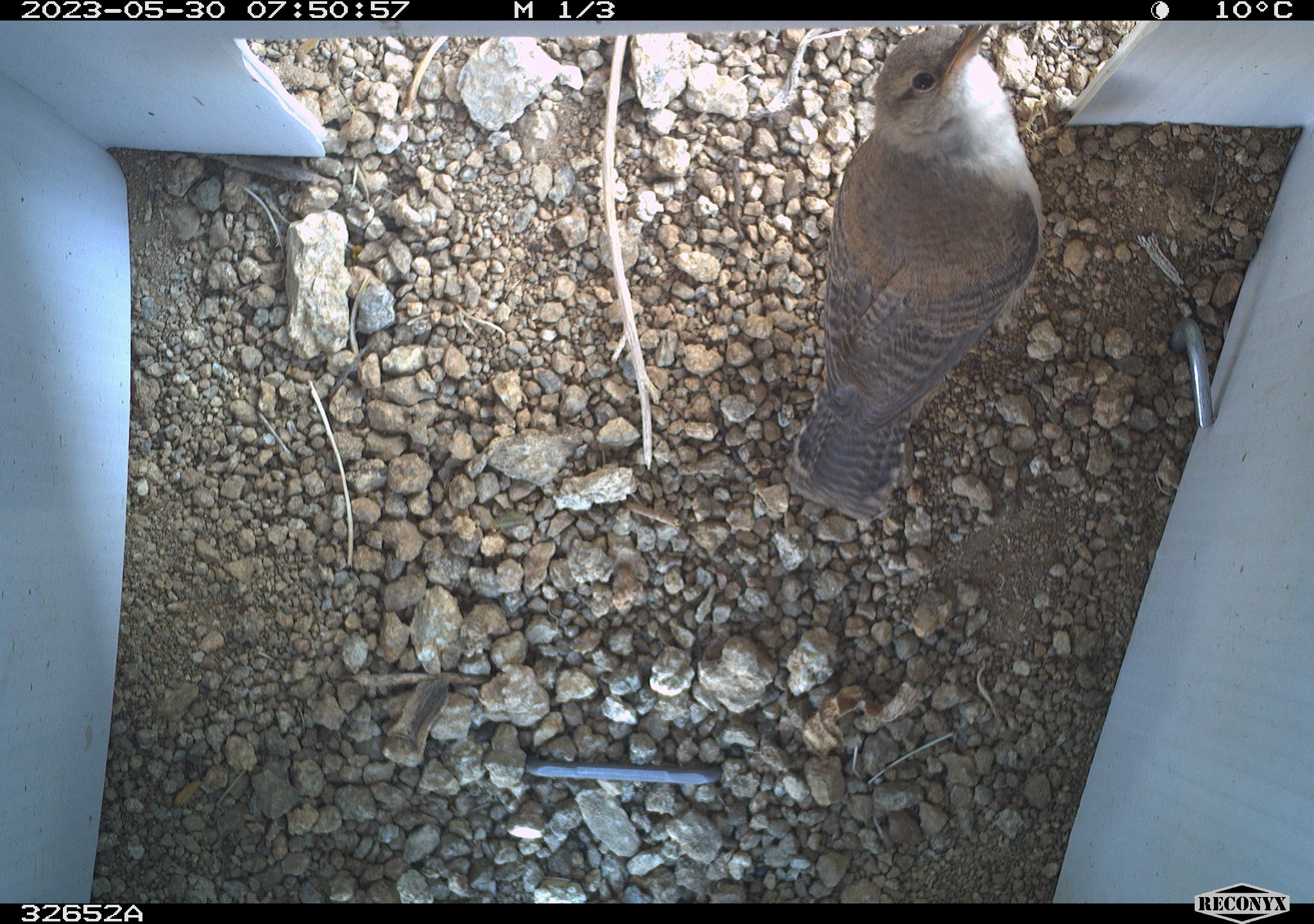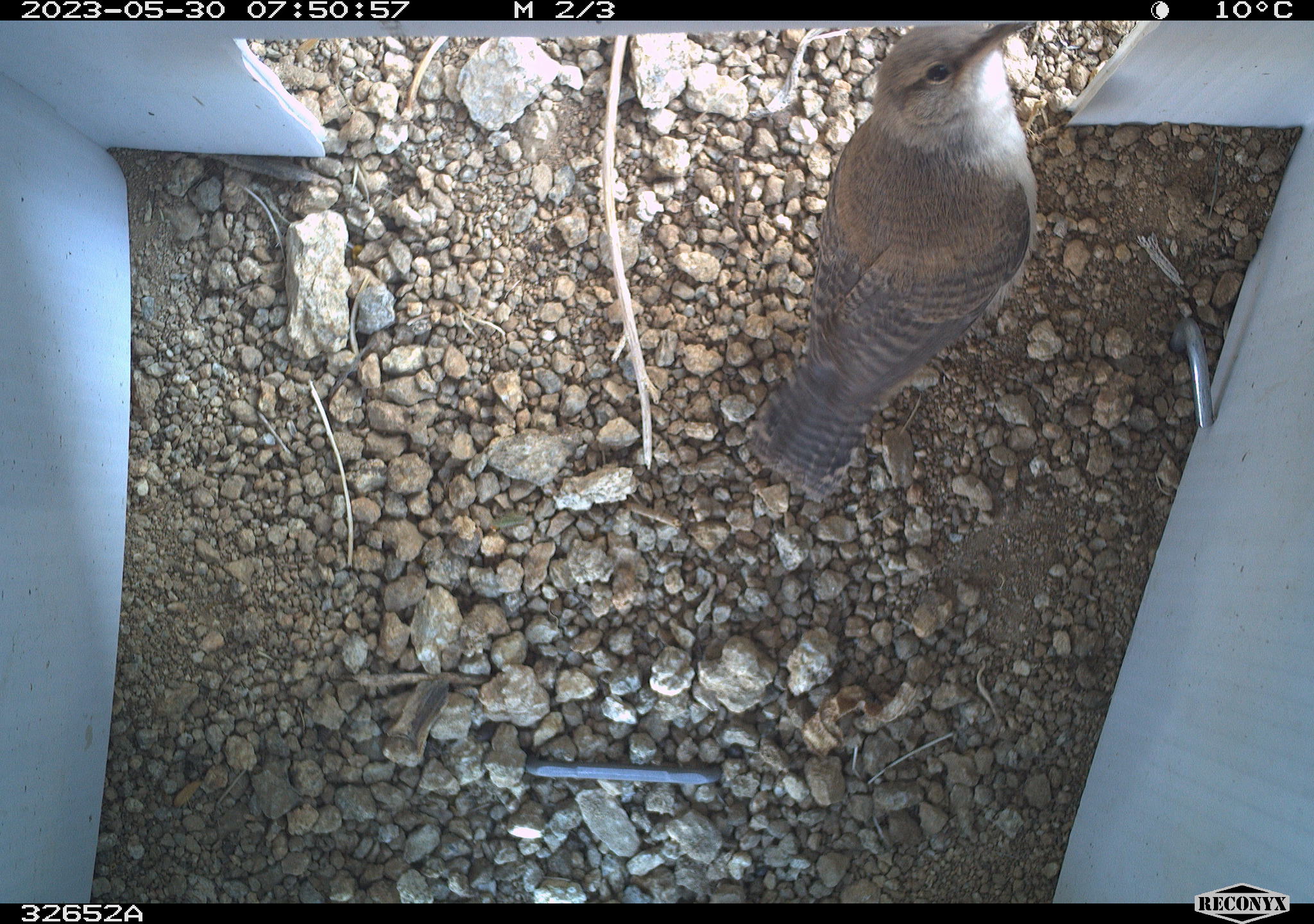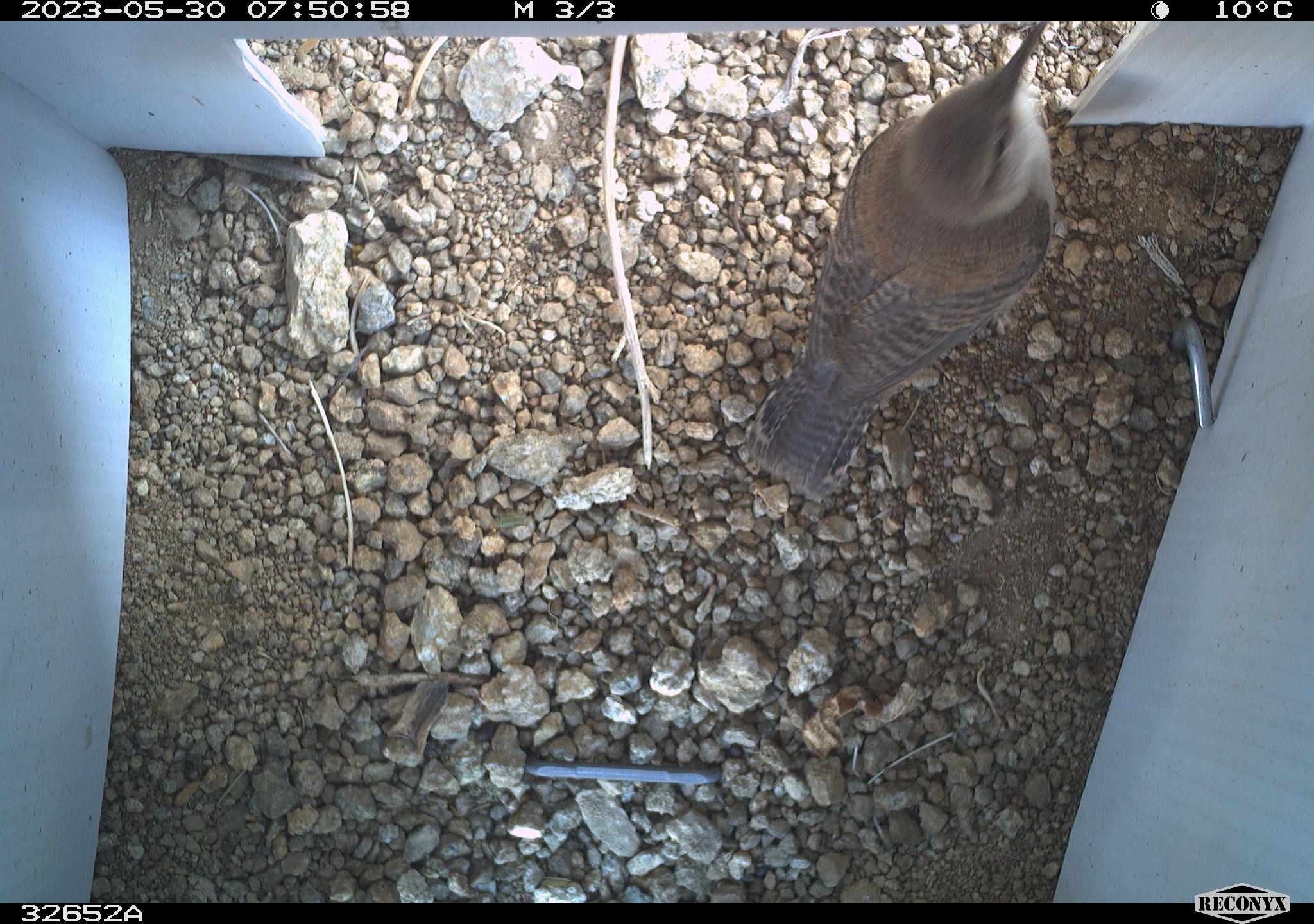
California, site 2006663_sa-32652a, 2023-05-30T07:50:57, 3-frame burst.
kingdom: Animalia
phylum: Chordata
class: Aves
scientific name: Aves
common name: bird